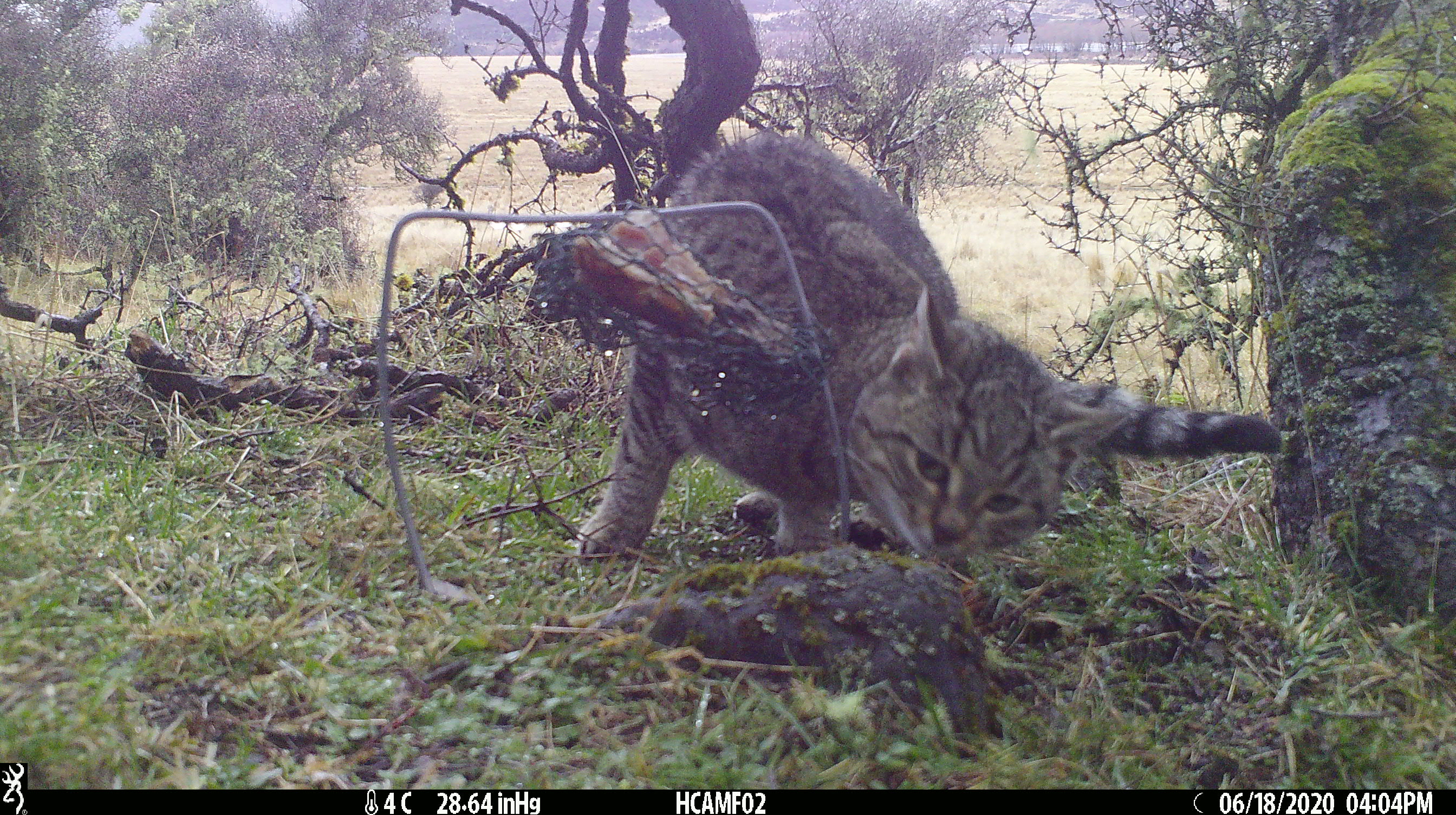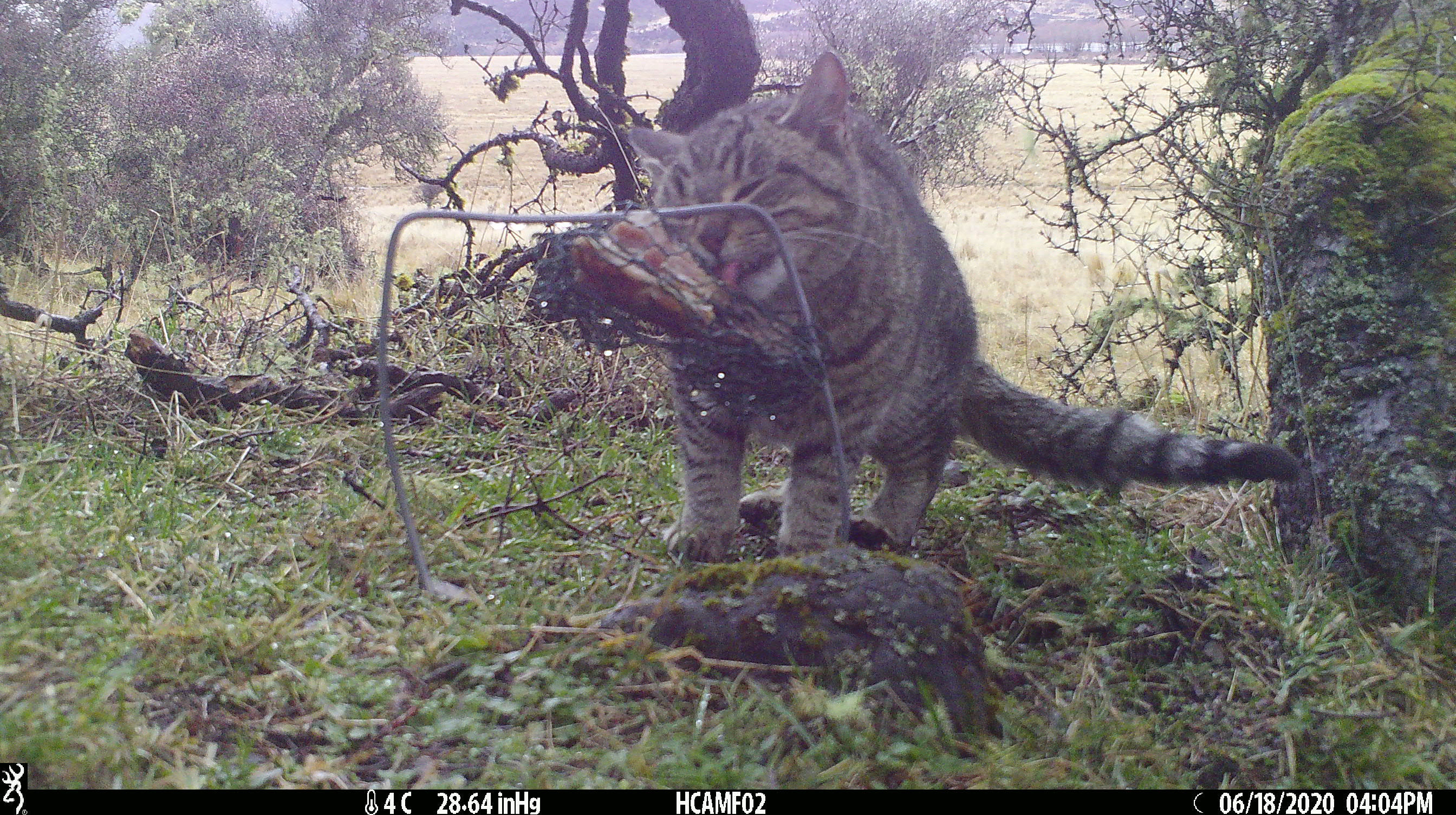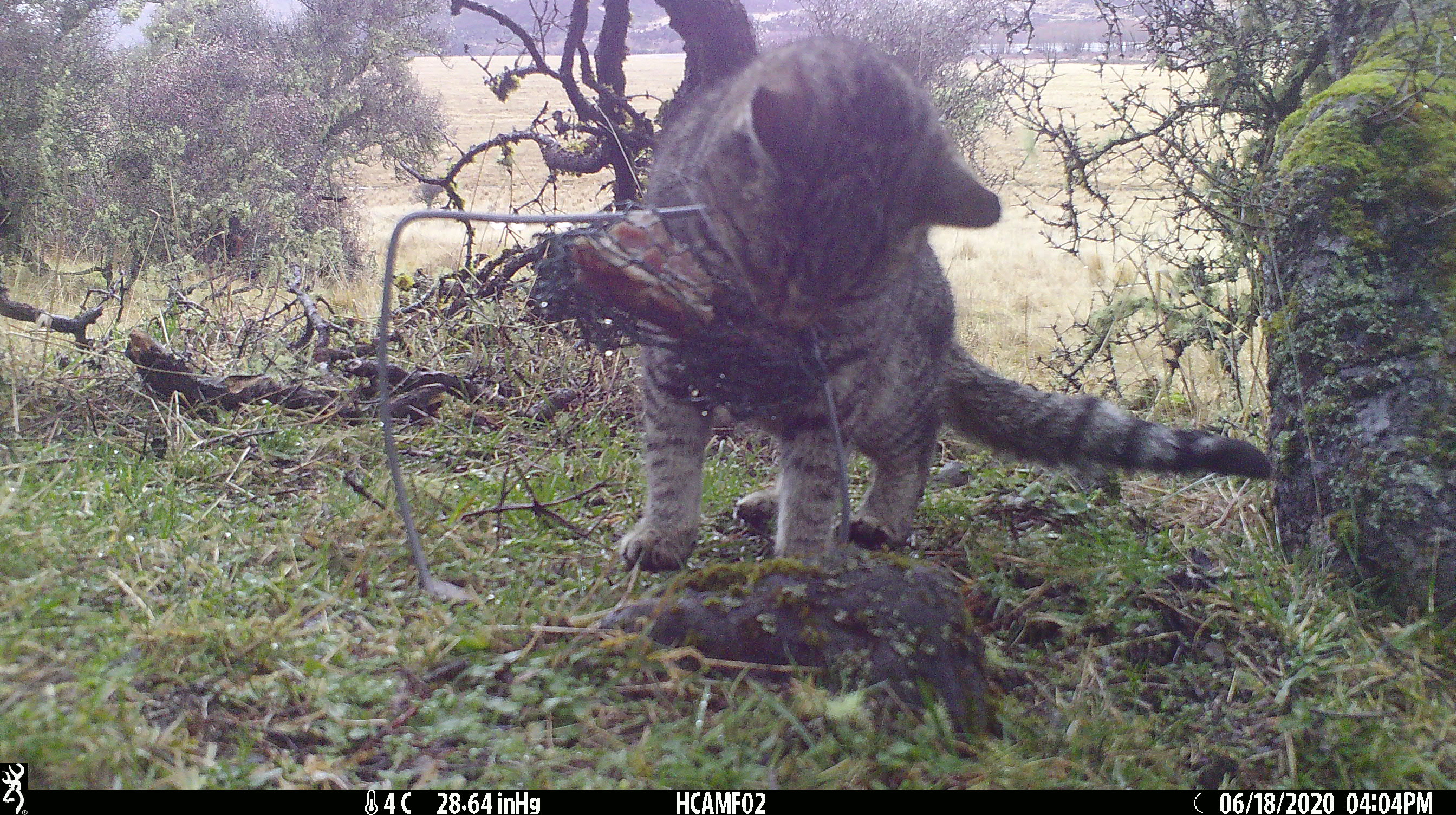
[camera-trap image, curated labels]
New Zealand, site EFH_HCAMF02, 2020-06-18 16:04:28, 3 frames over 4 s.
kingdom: Animalia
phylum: Chordata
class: Mammalia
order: Carnivora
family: Felidae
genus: Felis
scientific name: Felis catus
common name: domestic cat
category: cat